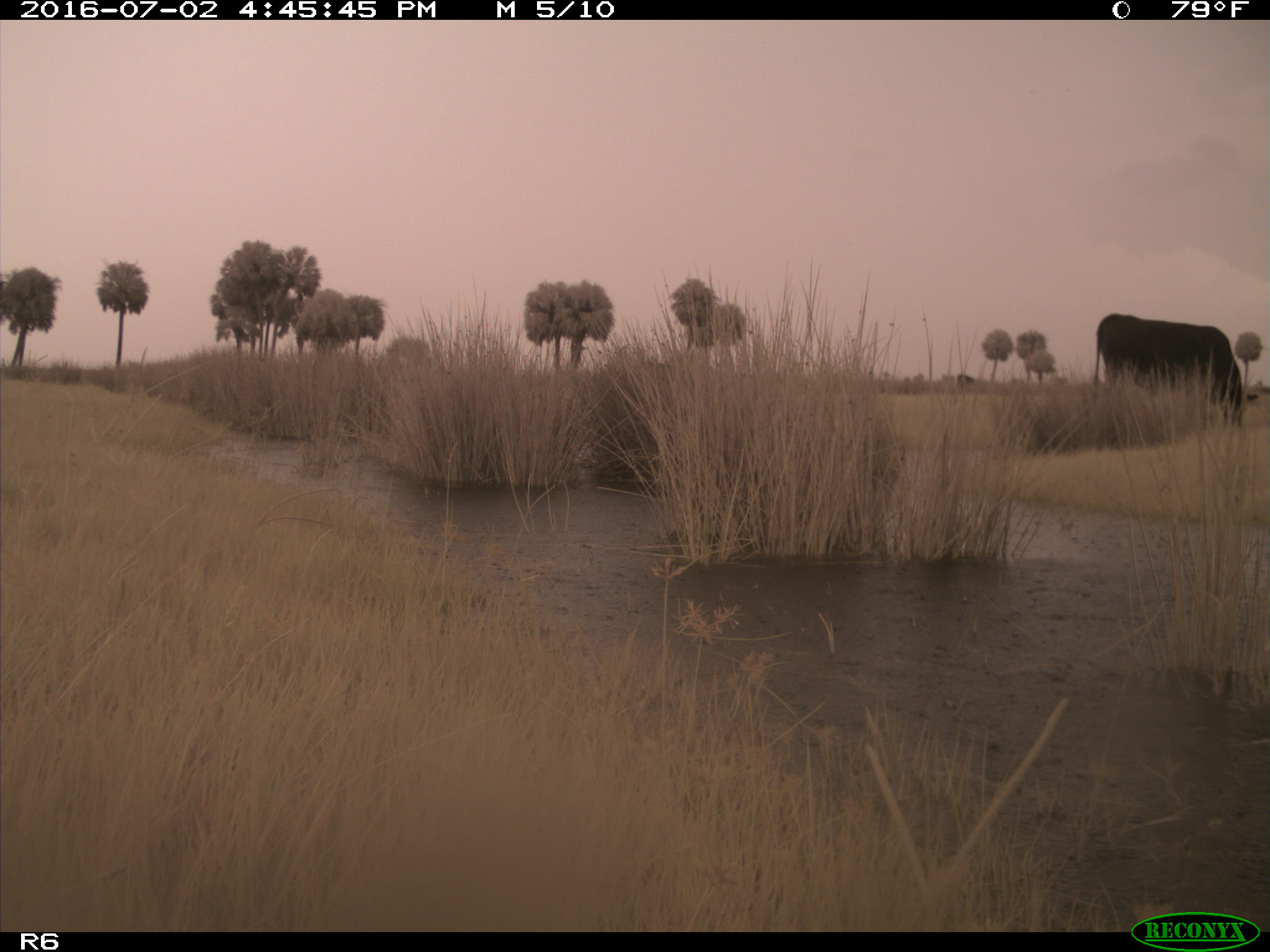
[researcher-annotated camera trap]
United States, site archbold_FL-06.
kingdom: Animalia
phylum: Chordata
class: Mammalia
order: Artiodactyla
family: Bovidae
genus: Bos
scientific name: Bos taurus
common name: domestic cow